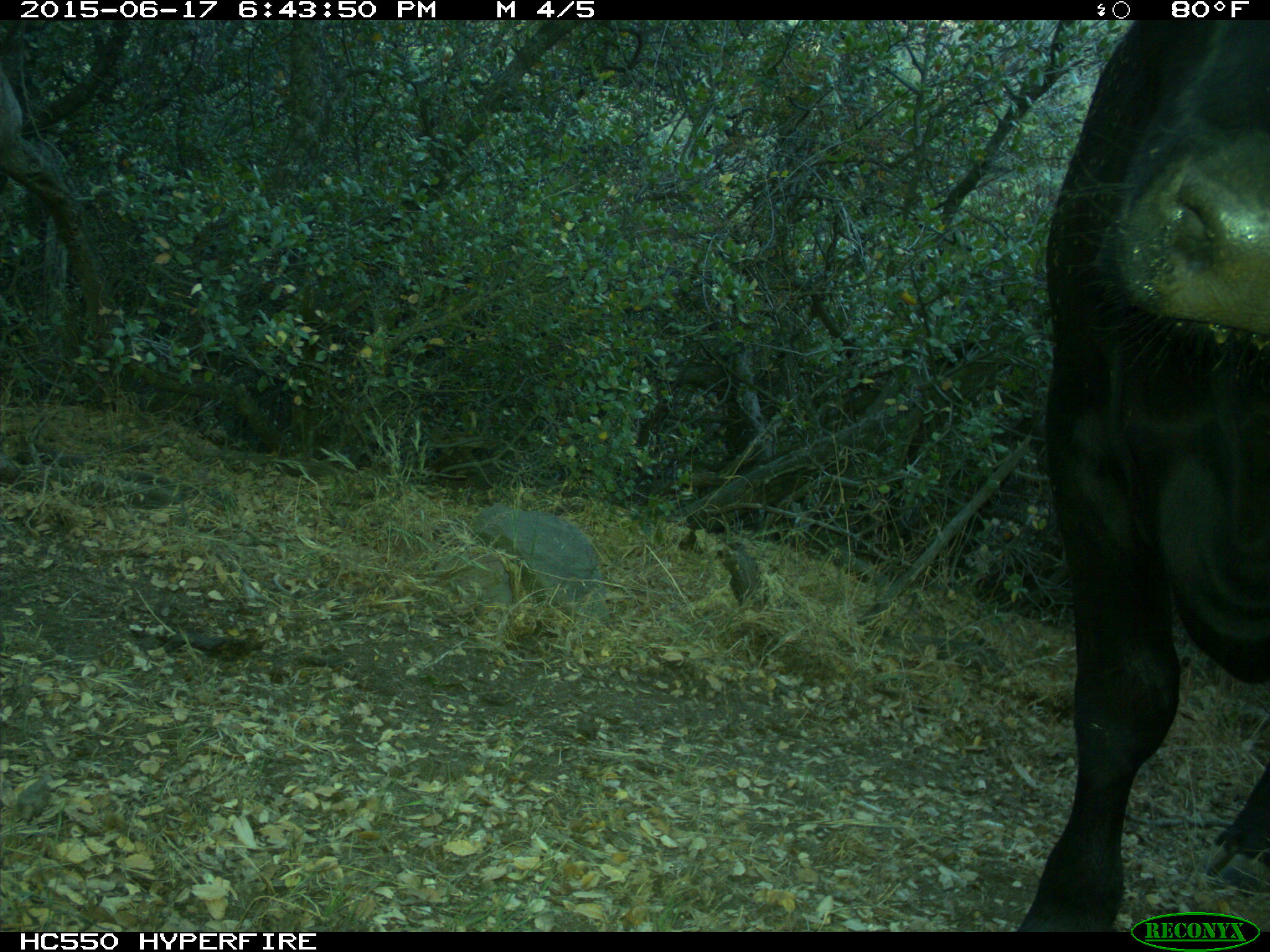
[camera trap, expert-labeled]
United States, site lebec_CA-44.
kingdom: Animalia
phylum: Chordata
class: Mammalia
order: Artiodactyla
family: Bovidae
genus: Bos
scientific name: Bos taurus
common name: domestic cow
Bos taurus (domestic cow).